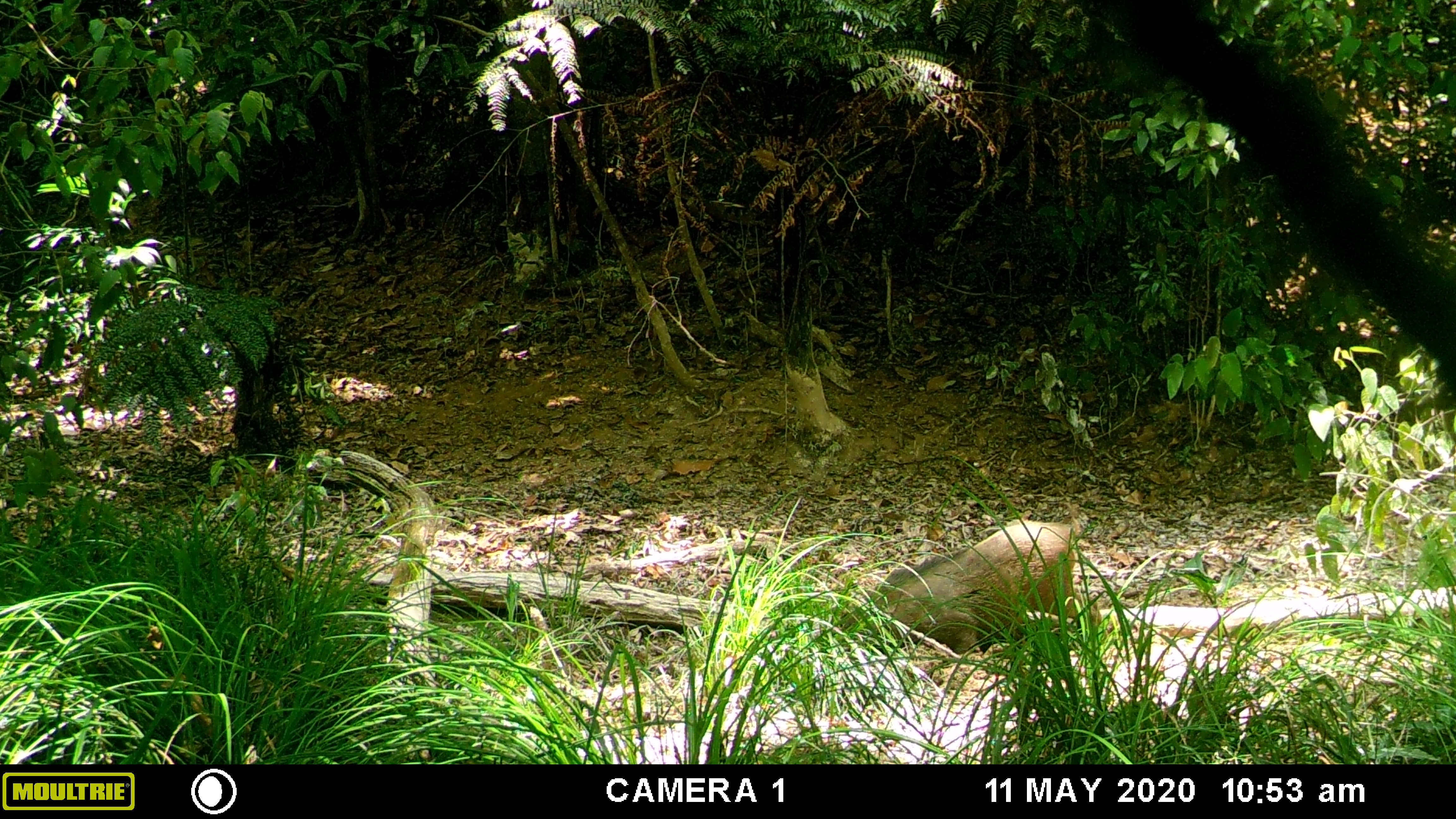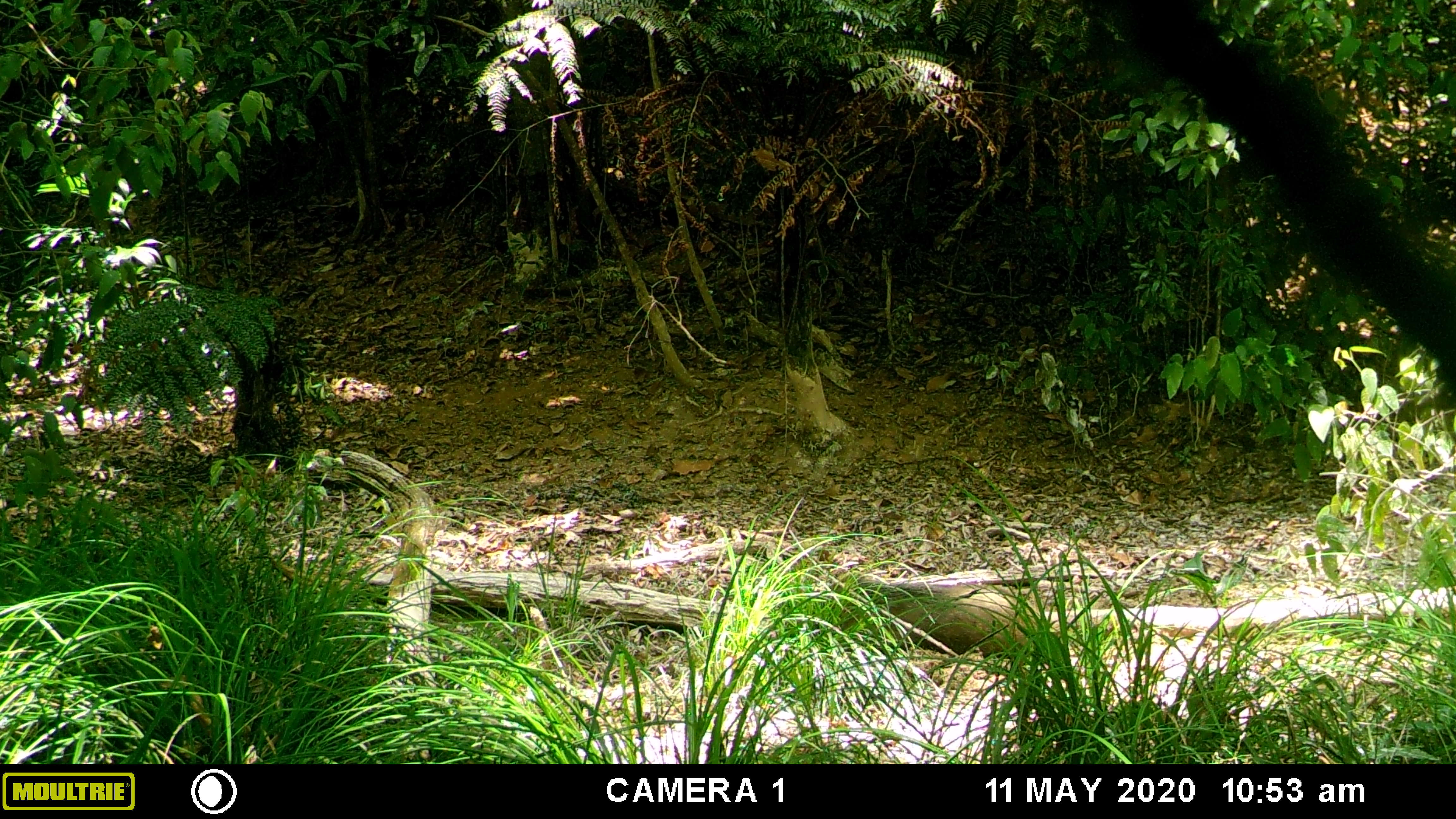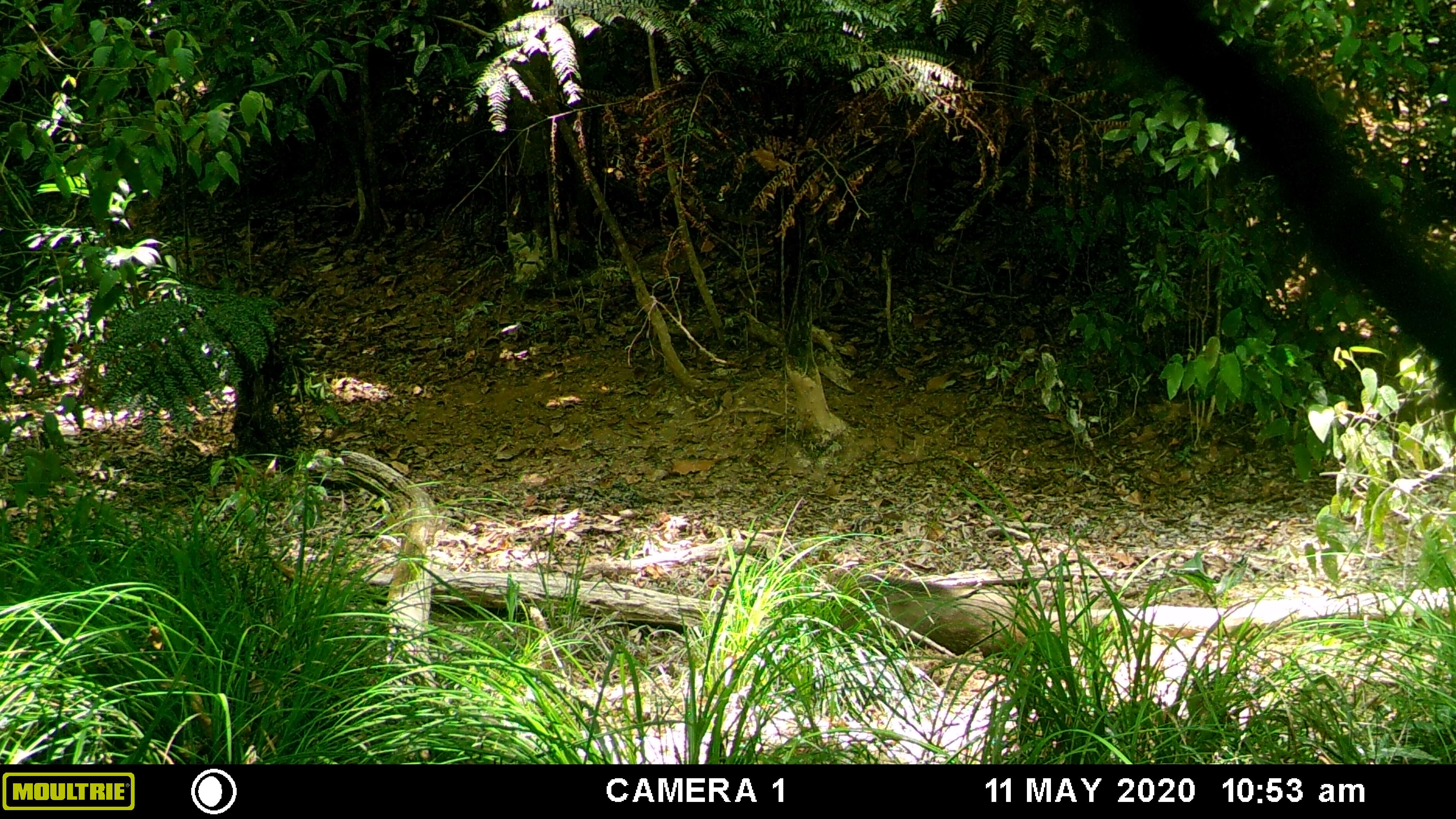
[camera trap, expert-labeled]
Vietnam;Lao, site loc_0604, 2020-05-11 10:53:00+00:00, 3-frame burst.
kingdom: Animalia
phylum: Chordata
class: Mammalia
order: Artiodactyla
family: Suidae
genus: Sus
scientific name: Sus scrofa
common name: eurasian wild pig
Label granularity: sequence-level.